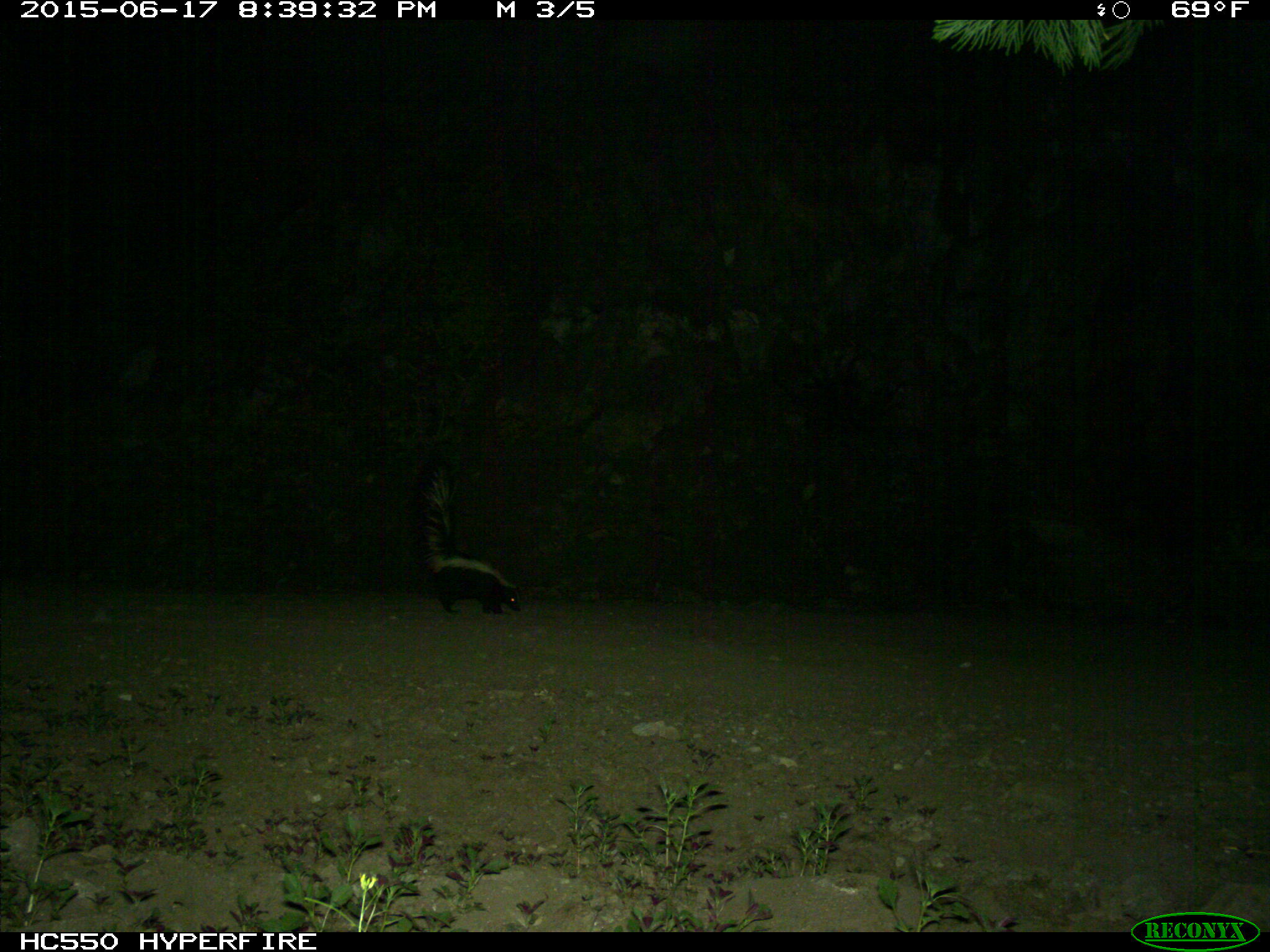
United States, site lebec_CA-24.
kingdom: Animalia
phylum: Chordata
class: Mammalia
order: Carnivora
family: Mephitidae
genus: Mephitis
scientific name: Mephitis mephitis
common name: striped skunk